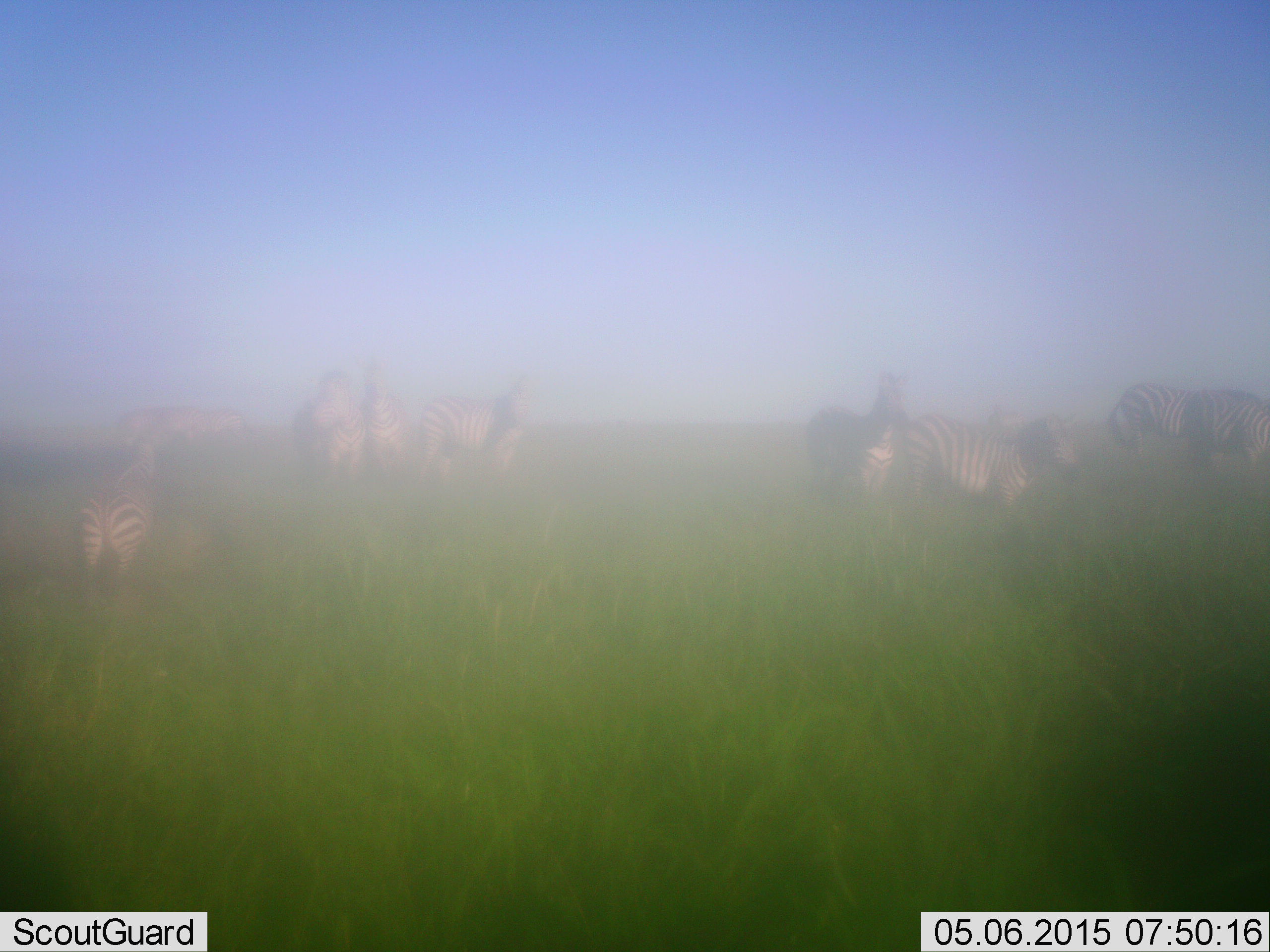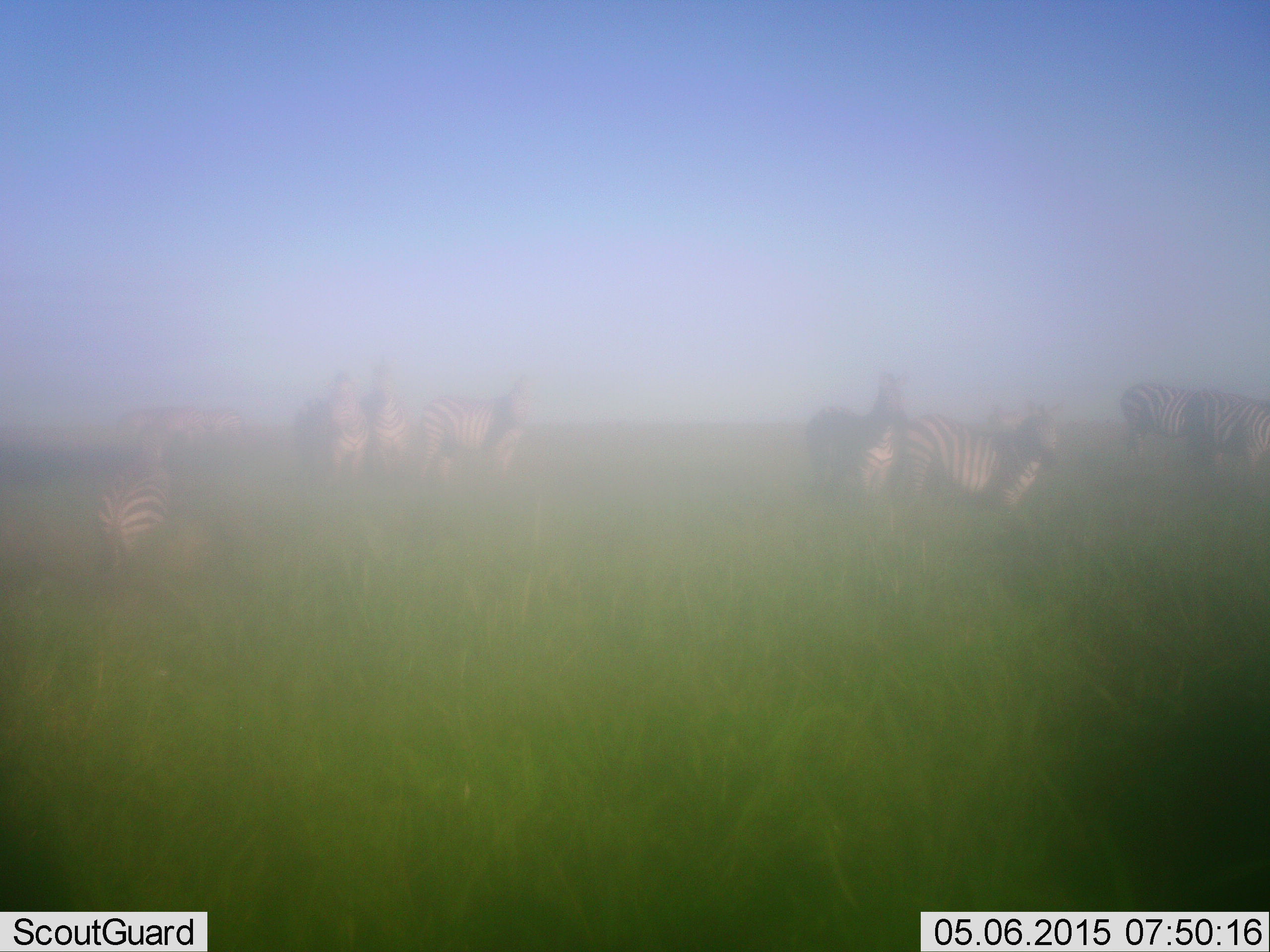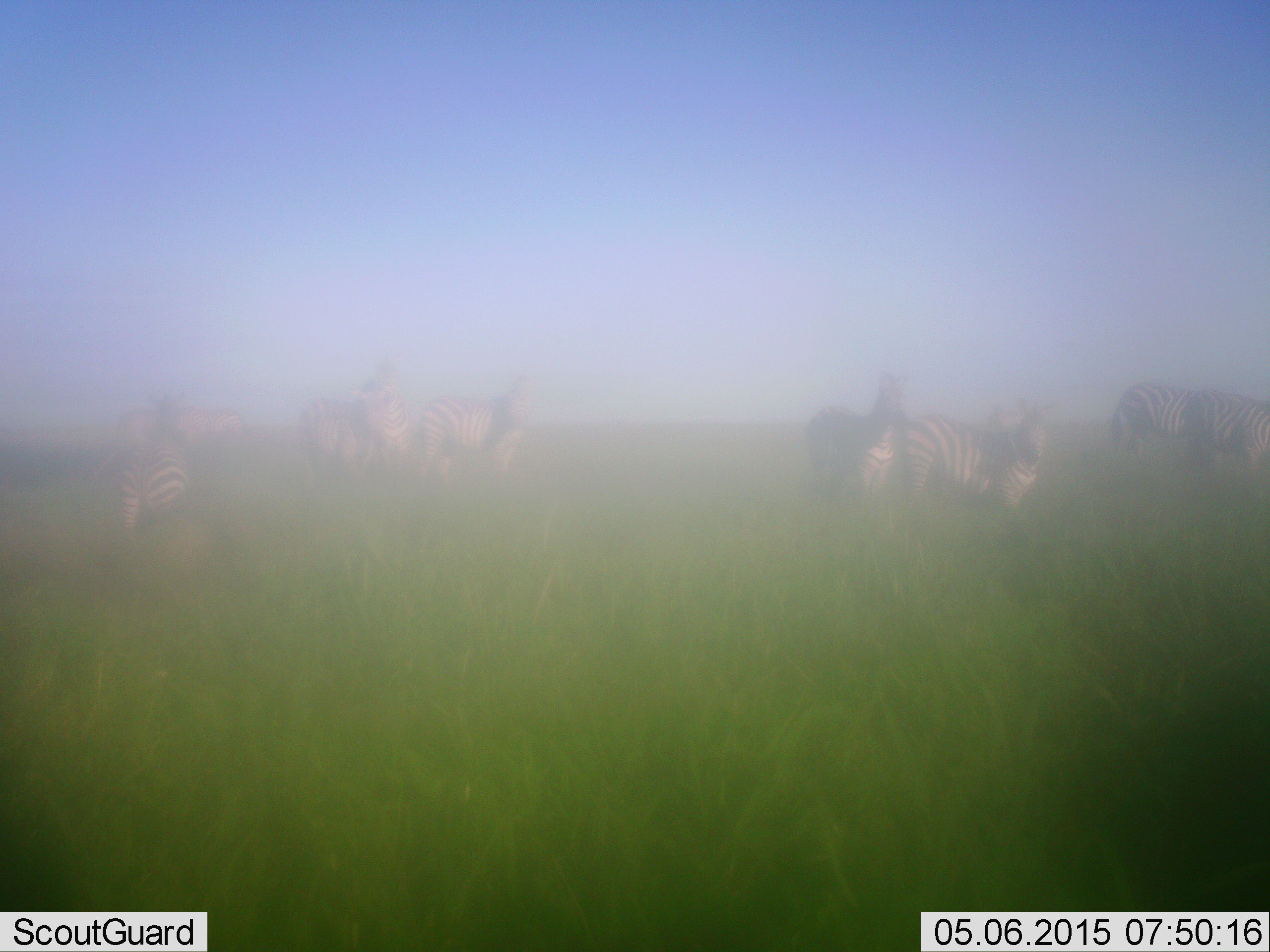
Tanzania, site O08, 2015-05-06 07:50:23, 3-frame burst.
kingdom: Animalia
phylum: Chordata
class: Mammalia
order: Perissodactyla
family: Equidae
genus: Equus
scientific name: Equus quagga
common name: plains zebra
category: zebra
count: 9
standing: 100%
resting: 0%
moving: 60%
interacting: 20%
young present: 0%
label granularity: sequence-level